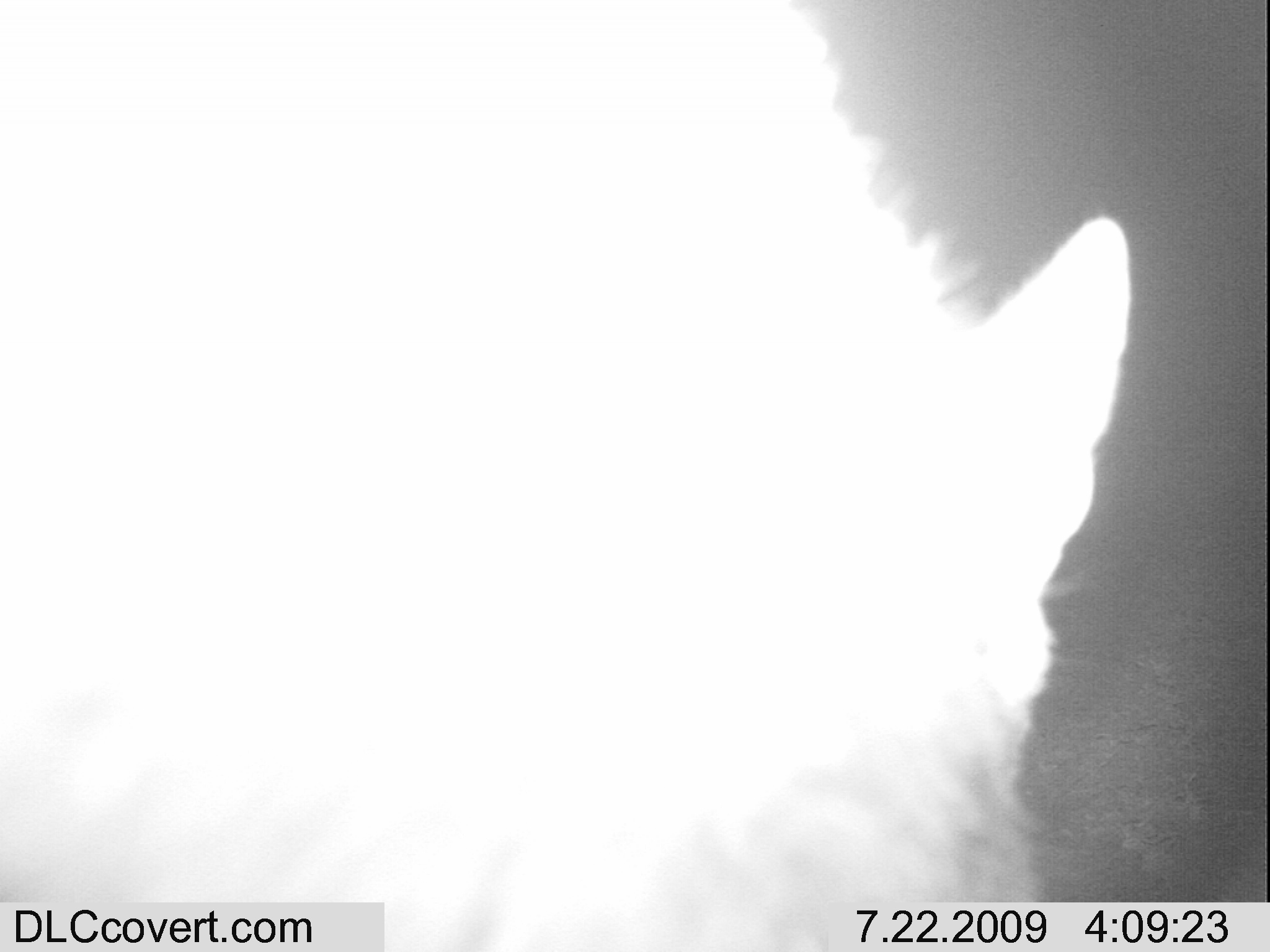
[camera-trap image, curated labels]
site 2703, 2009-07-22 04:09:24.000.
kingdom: Animalia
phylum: Chordata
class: Mammalia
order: Carnivora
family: Canidae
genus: Lupulella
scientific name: Lupulella mesomelas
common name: black-backed jackal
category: canis mesomelas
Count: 1.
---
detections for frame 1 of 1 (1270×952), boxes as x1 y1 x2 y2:
canis mesomelas: 0 1 1131 946